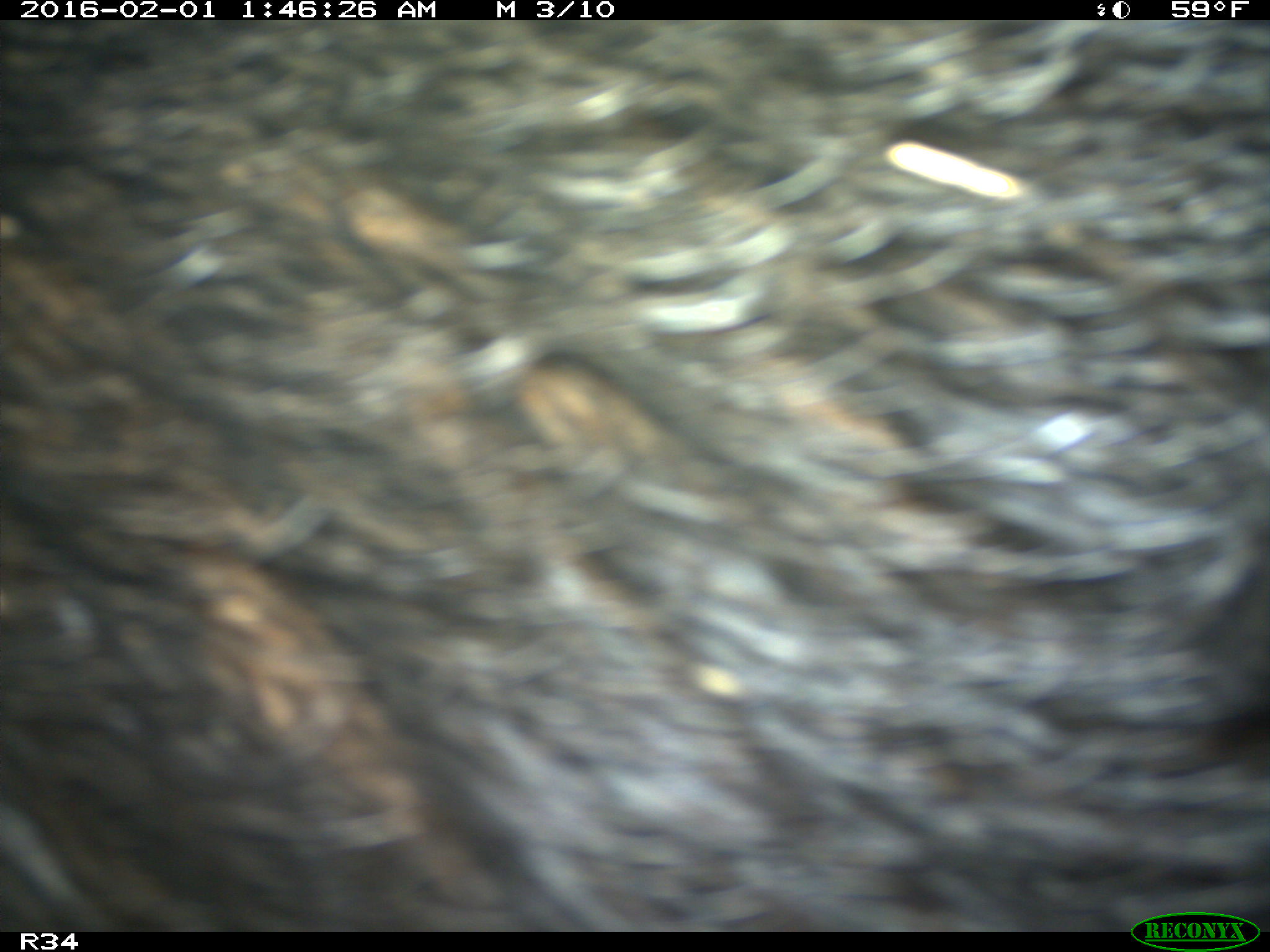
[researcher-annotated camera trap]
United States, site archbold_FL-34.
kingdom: Animalia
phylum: Chordata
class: Mammalia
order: Artiodactyla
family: Suidae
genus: Sus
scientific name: Sus scrofa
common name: wild boar